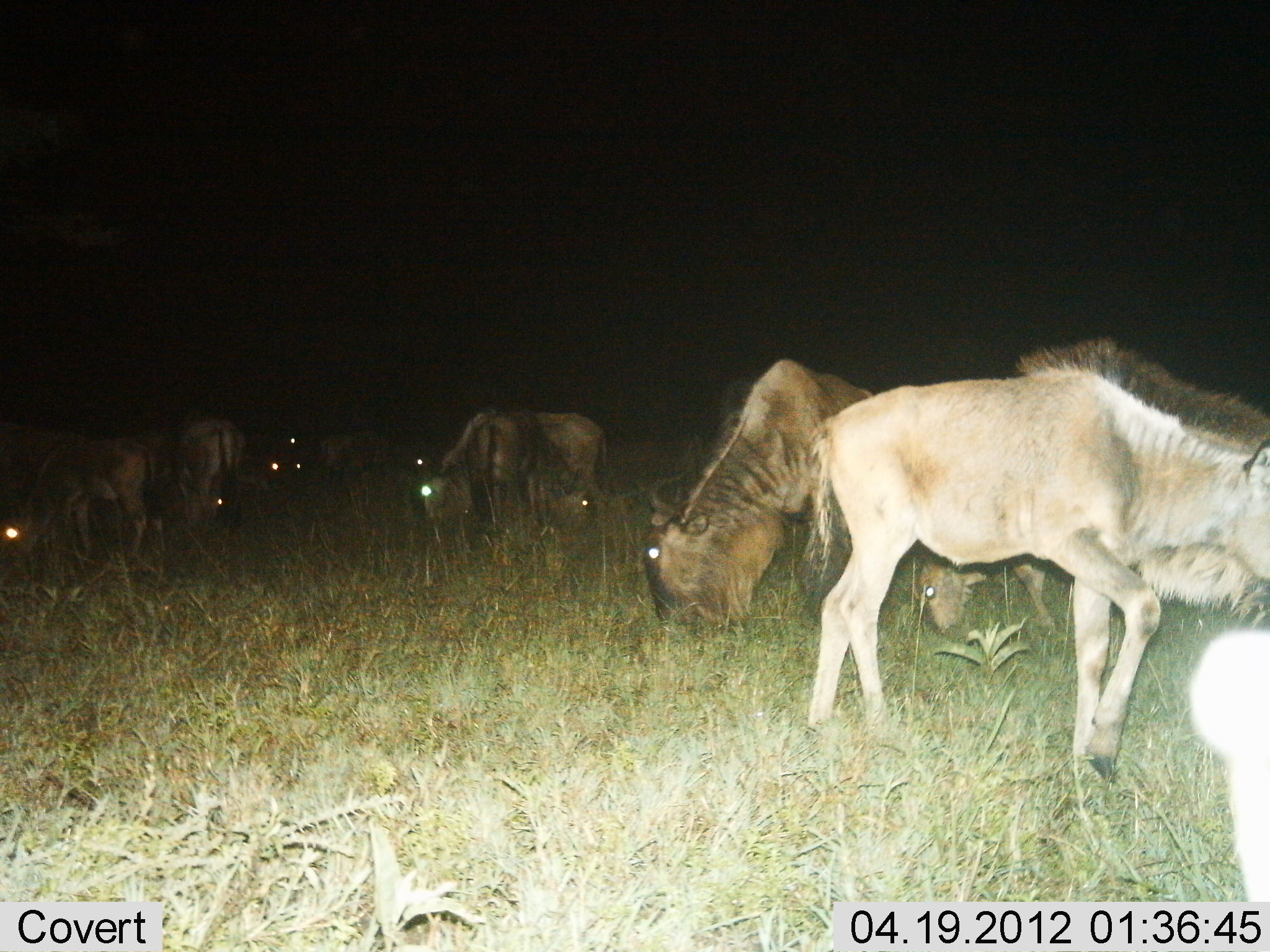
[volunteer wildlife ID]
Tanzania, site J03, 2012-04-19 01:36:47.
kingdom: Animalia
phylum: Chordata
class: Mammalia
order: Artiodactyla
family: Bovidae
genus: Connochaetes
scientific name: Connochaetes taurinus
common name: blue wildebeest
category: wildebeest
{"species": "wildebeest (blue wildebeest) (Connochaetes taurinus)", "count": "9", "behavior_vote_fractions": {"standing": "35%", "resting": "0%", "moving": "24%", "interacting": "0%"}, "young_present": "59%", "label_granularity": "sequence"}